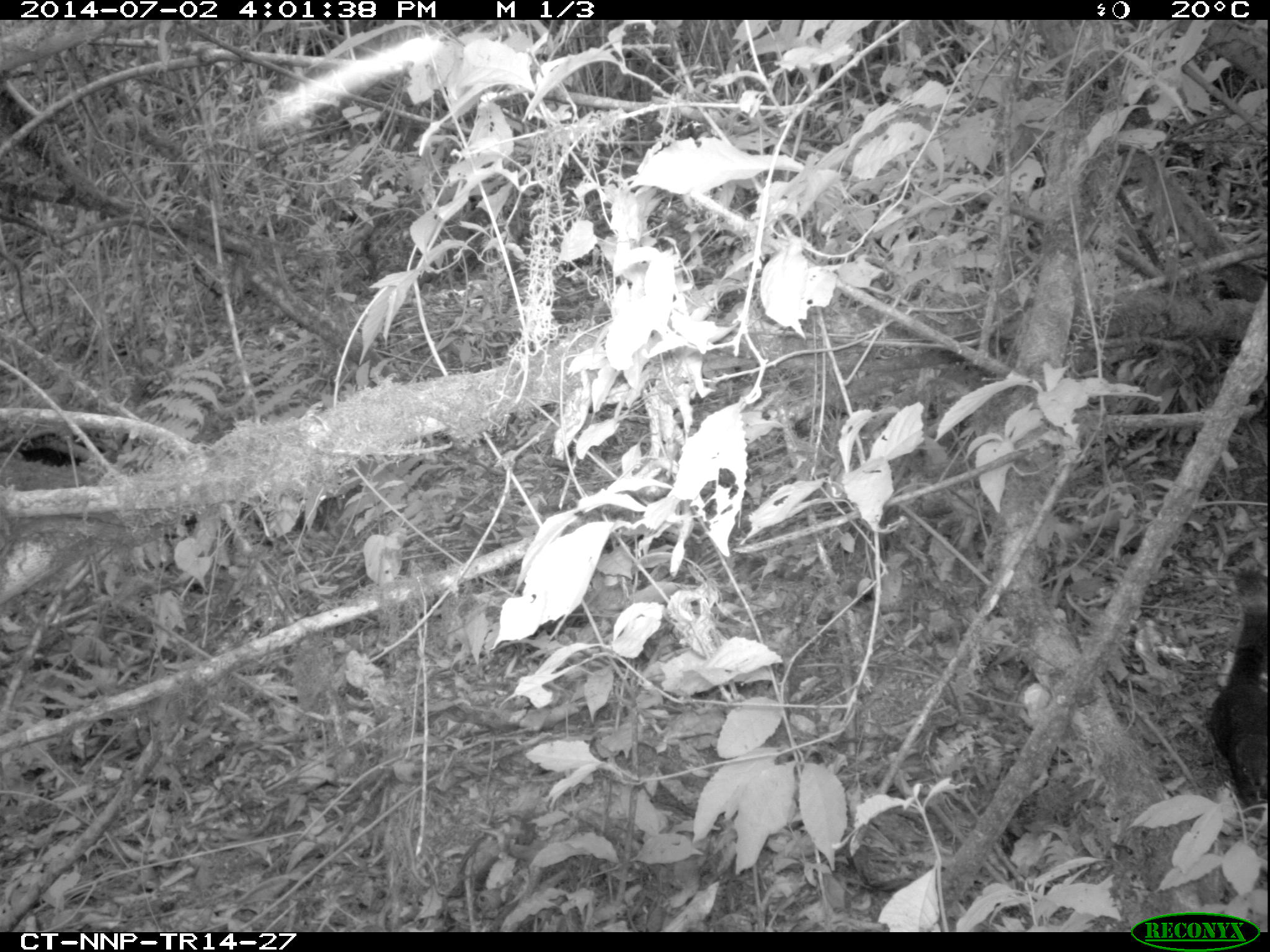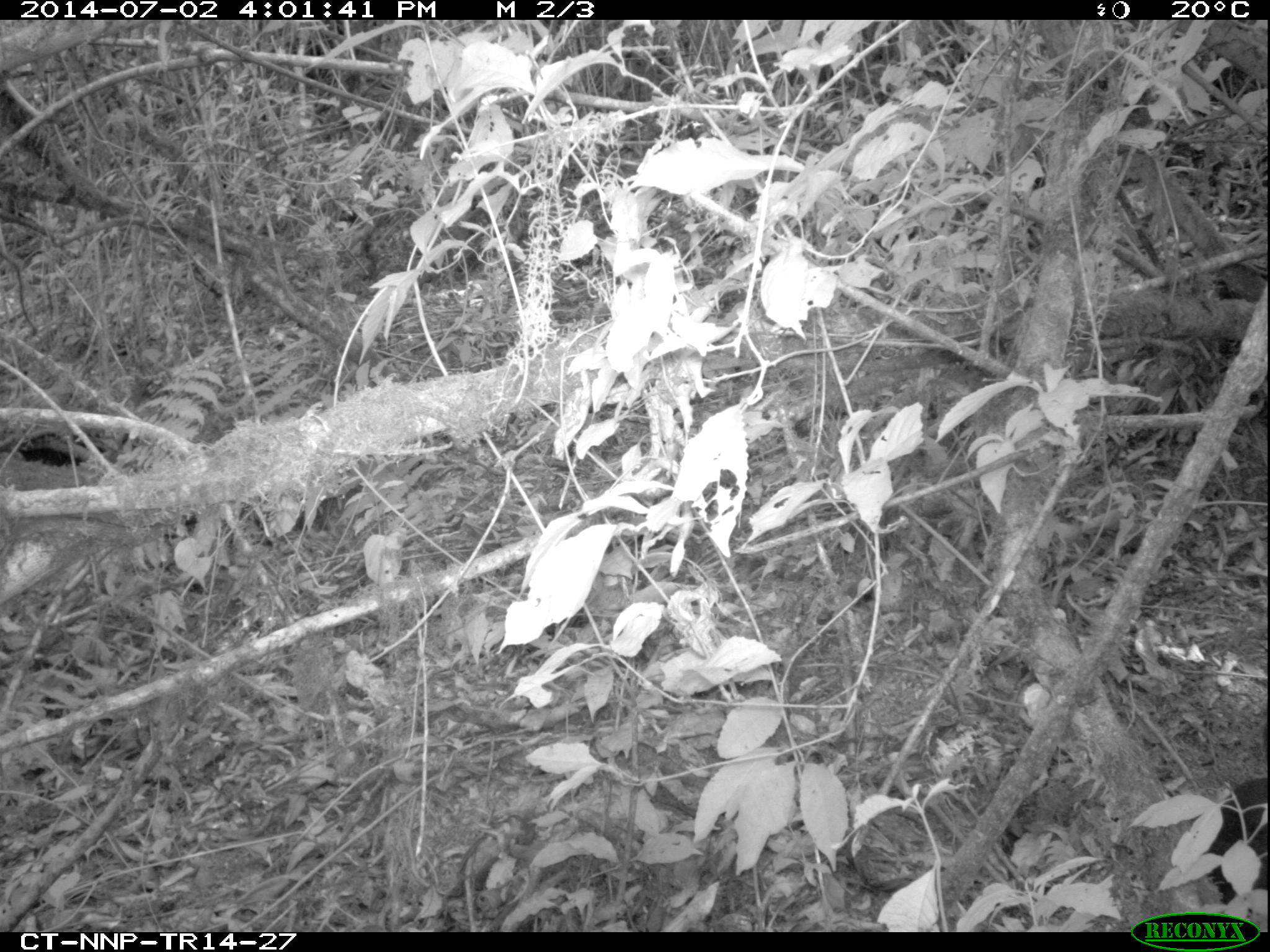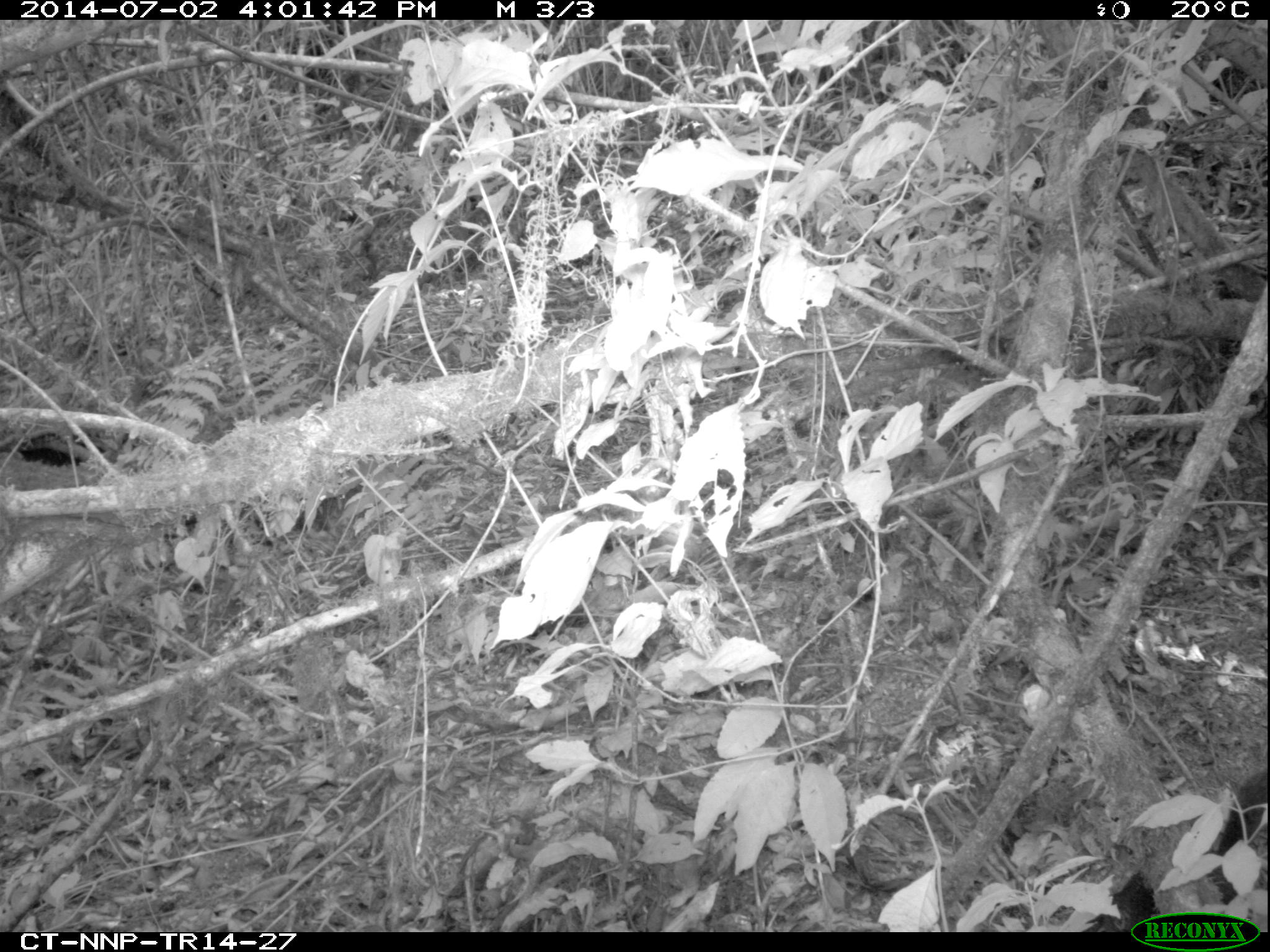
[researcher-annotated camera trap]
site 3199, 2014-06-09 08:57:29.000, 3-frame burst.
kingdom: Animalia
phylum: Chordata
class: Mammalia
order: Rodentia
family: Sciuridae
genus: Funisciurus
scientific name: Funisciurus carruthersi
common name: carruther's mountain squirrel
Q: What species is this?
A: Funisciurus carruthersi (carruther's mountain squirrel).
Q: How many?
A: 1.